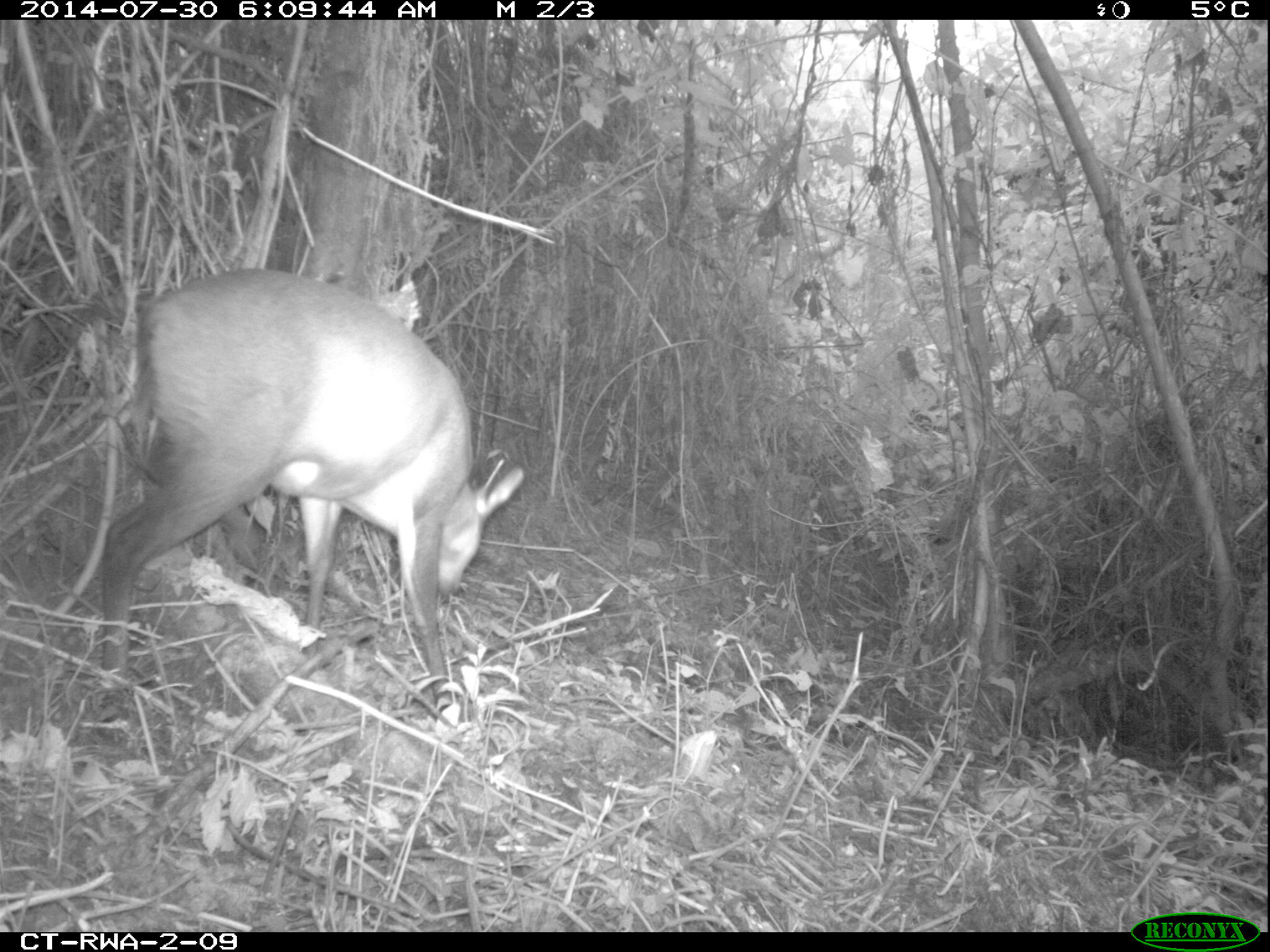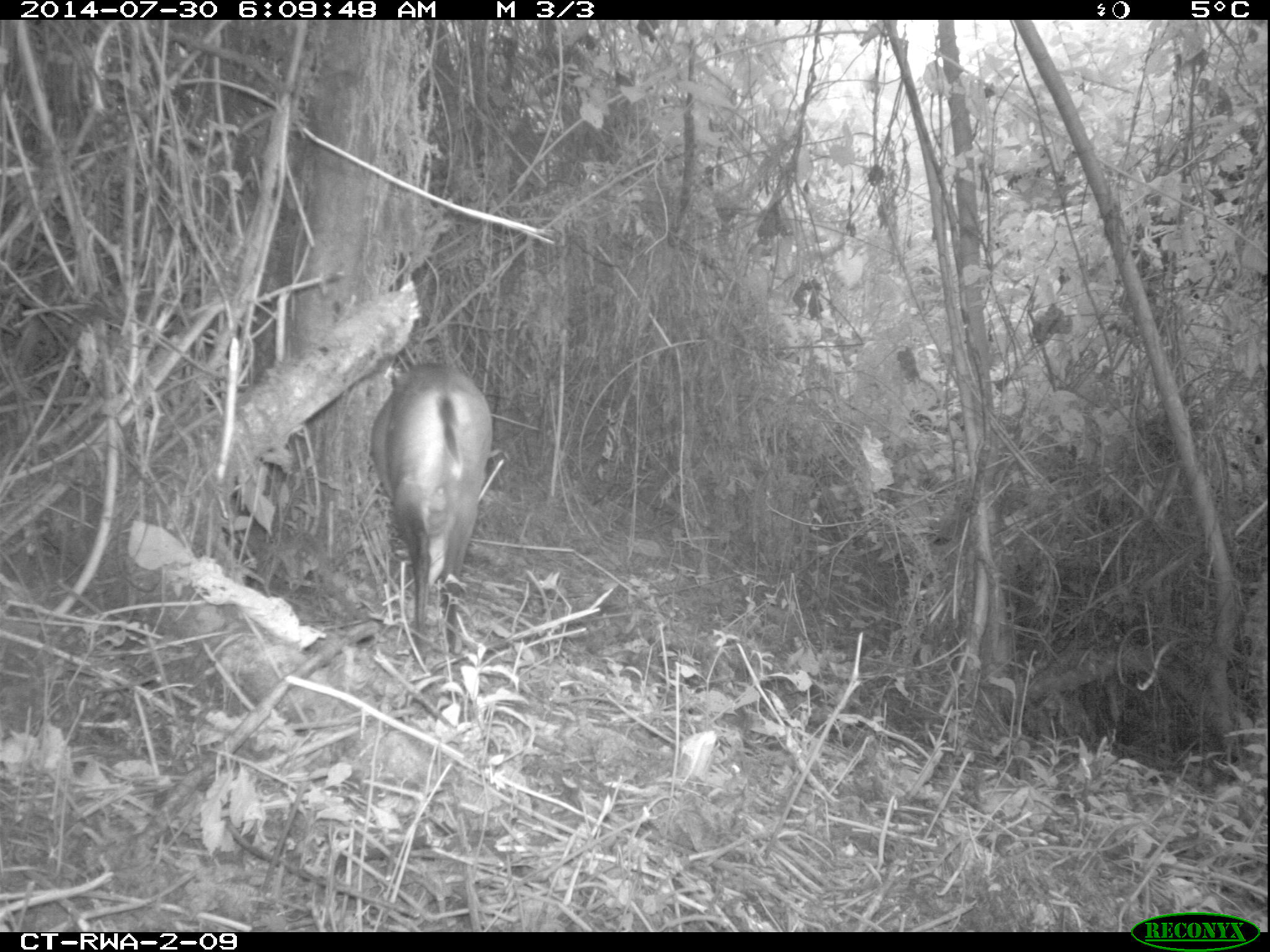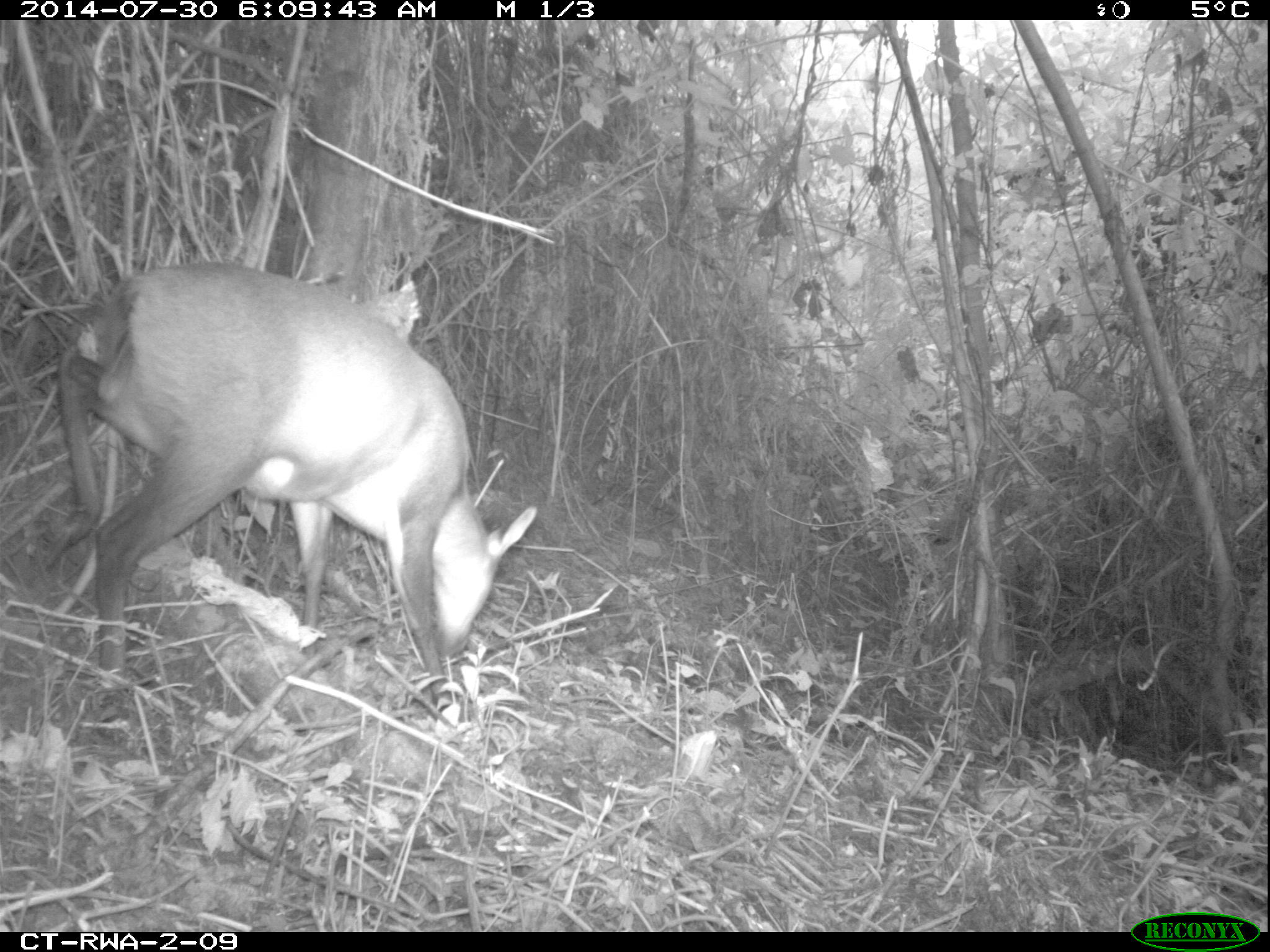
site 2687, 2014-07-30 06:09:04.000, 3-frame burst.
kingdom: Animalia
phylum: Chordata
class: Mammalia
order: Artiodactyla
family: Bovidae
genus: Cephalophus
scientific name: Cephalophus nigrifrons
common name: black-fronted duiker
Cephalophus nigrifrons (black-fronted duiker), count 1.